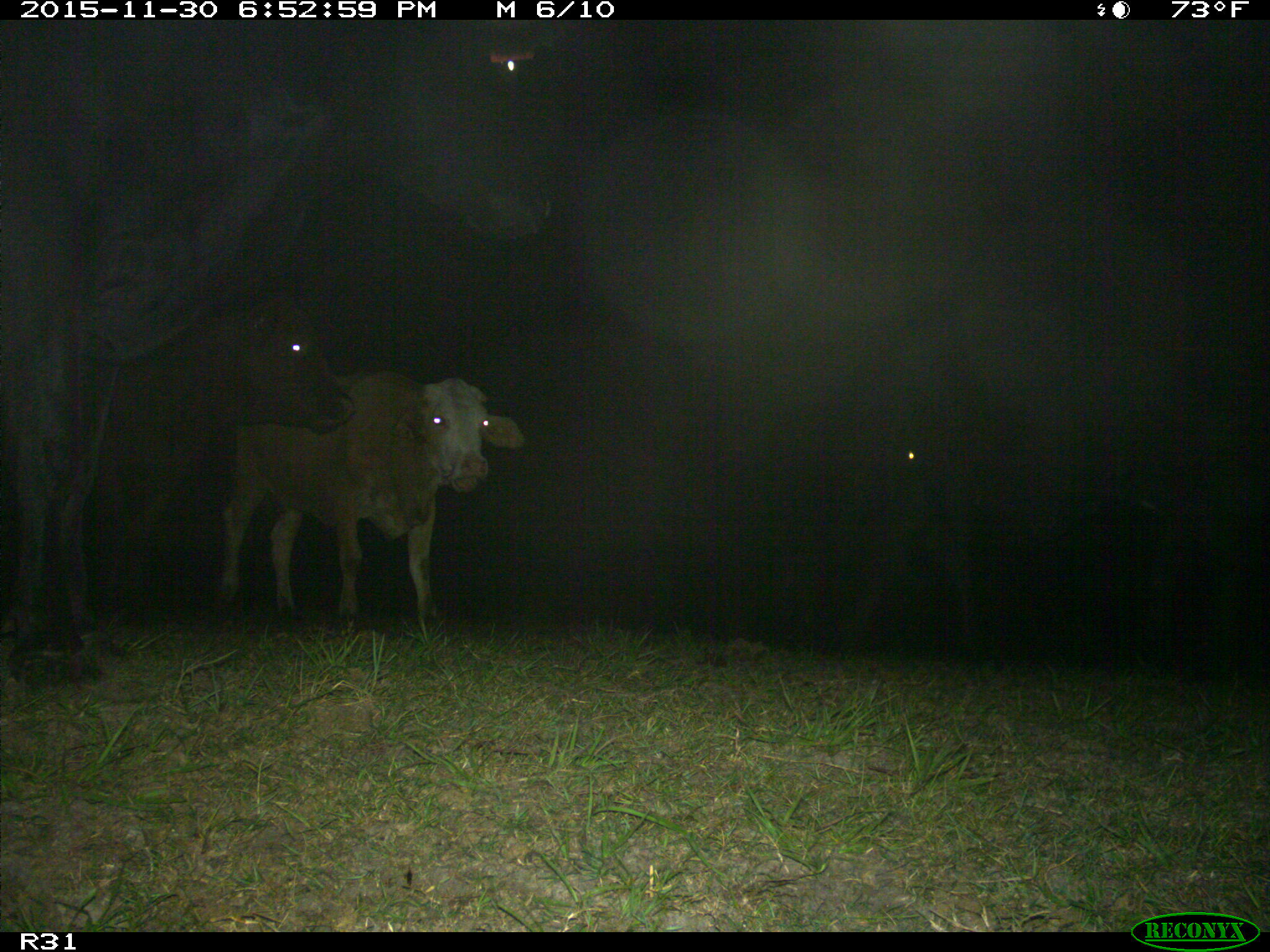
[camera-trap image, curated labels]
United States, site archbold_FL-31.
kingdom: Animalia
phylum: Chordata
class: Mammalia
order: Artiodactyla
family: Bovidae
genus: Bos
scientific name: Bos taurus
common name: domestic cow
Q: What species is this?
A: Bos taurus (domestic cow).